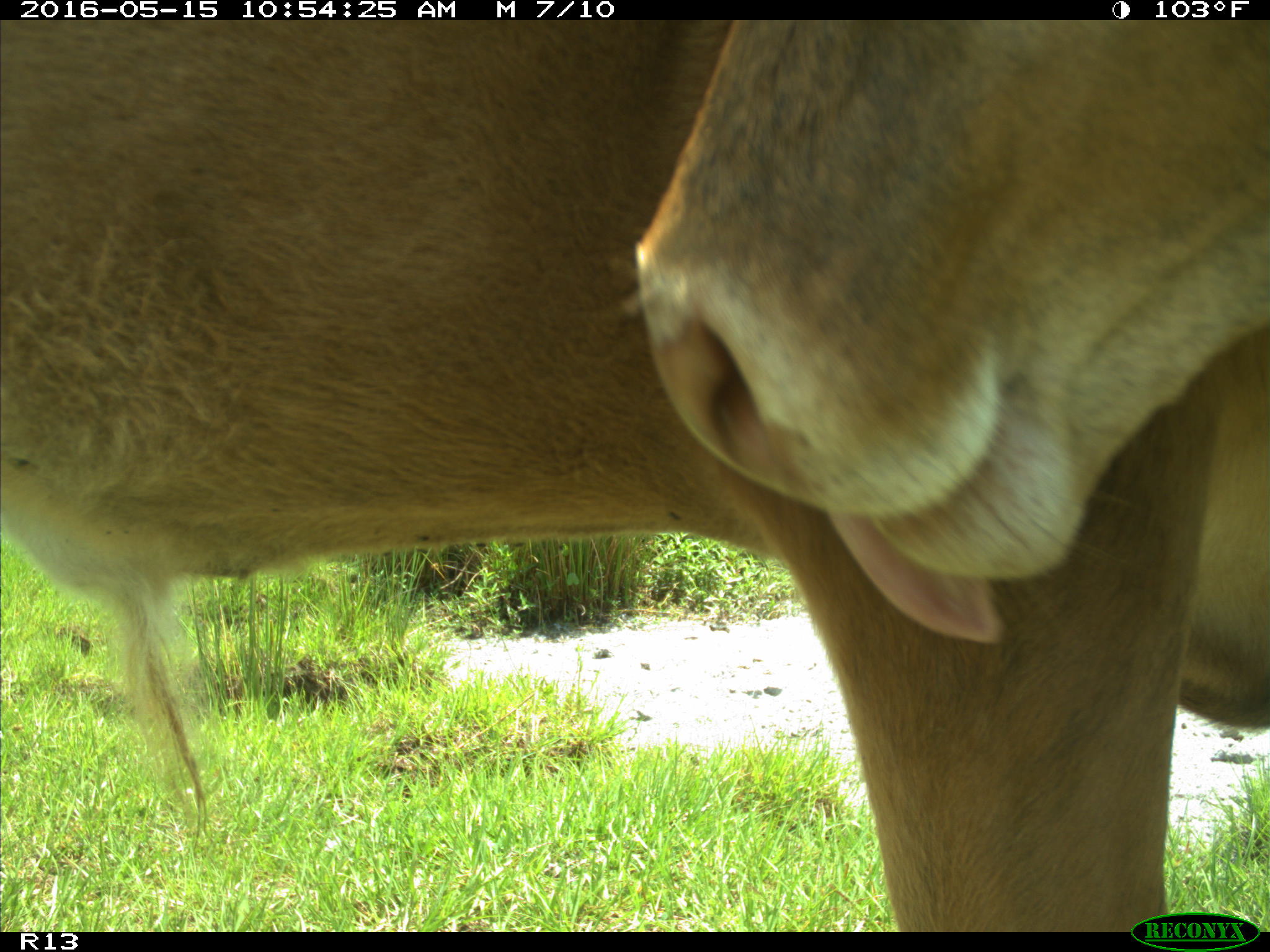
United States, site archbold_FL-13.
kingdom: Animalia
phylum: Chordata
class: Mammalia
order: Artiodactyla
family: Bovidae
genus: Bos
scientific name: Bos taurus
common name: domestic cow